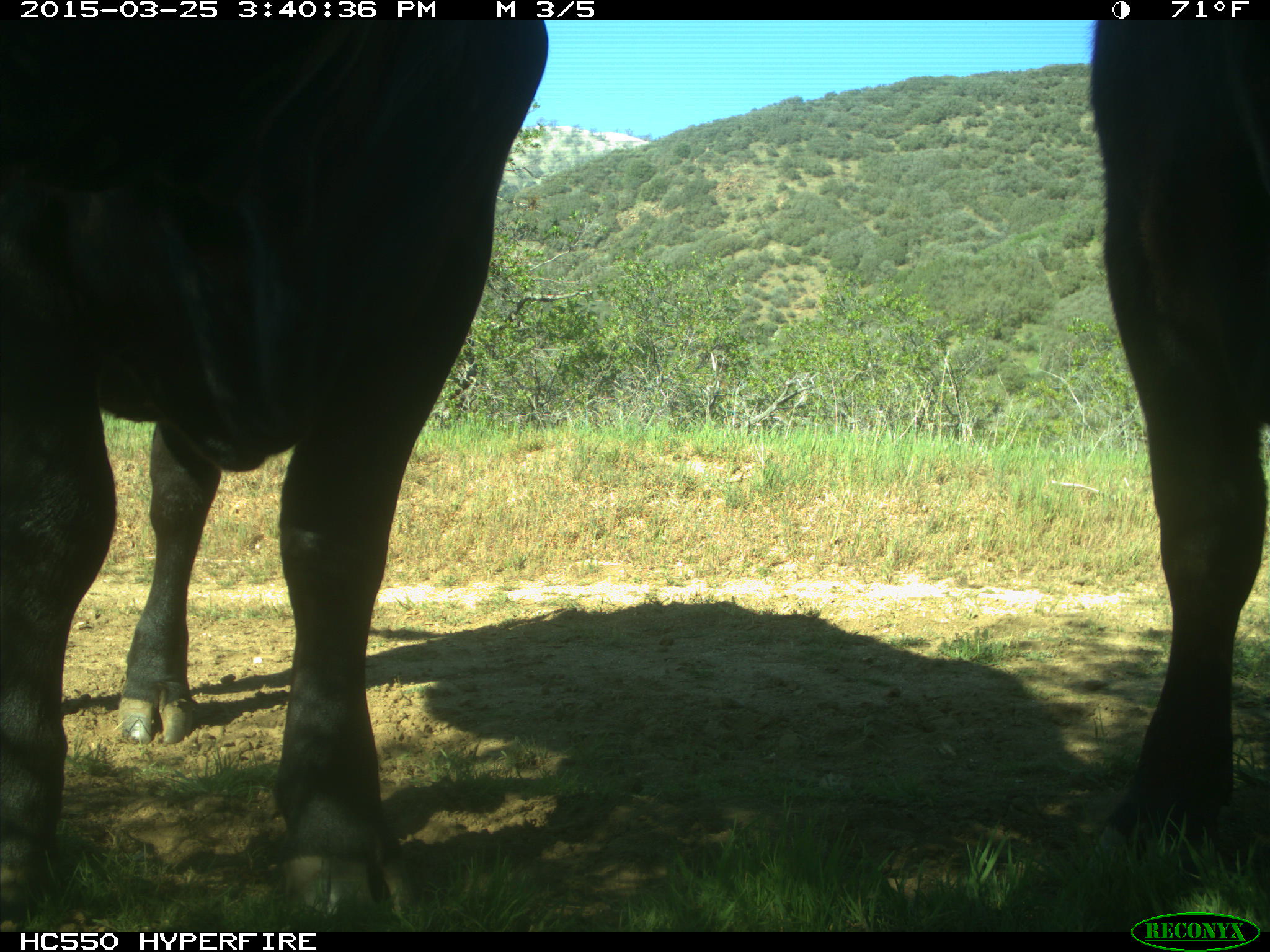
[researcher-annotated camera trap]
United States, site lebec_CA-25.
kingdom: Animalia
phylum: Chordata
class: Mammalia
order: Artiodactyla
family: Bovidae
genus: Bos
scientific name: Bos taurus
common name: domestic cow